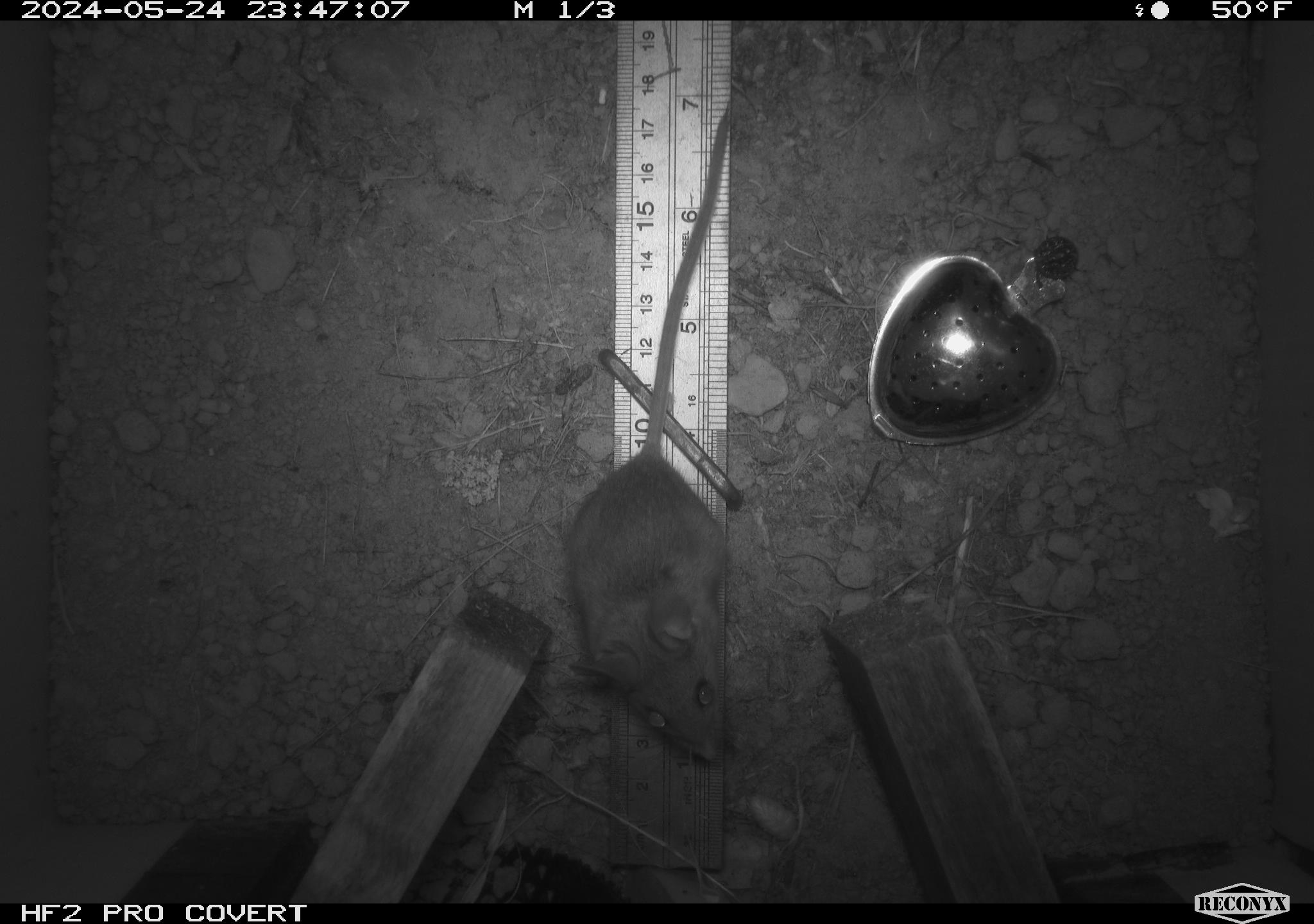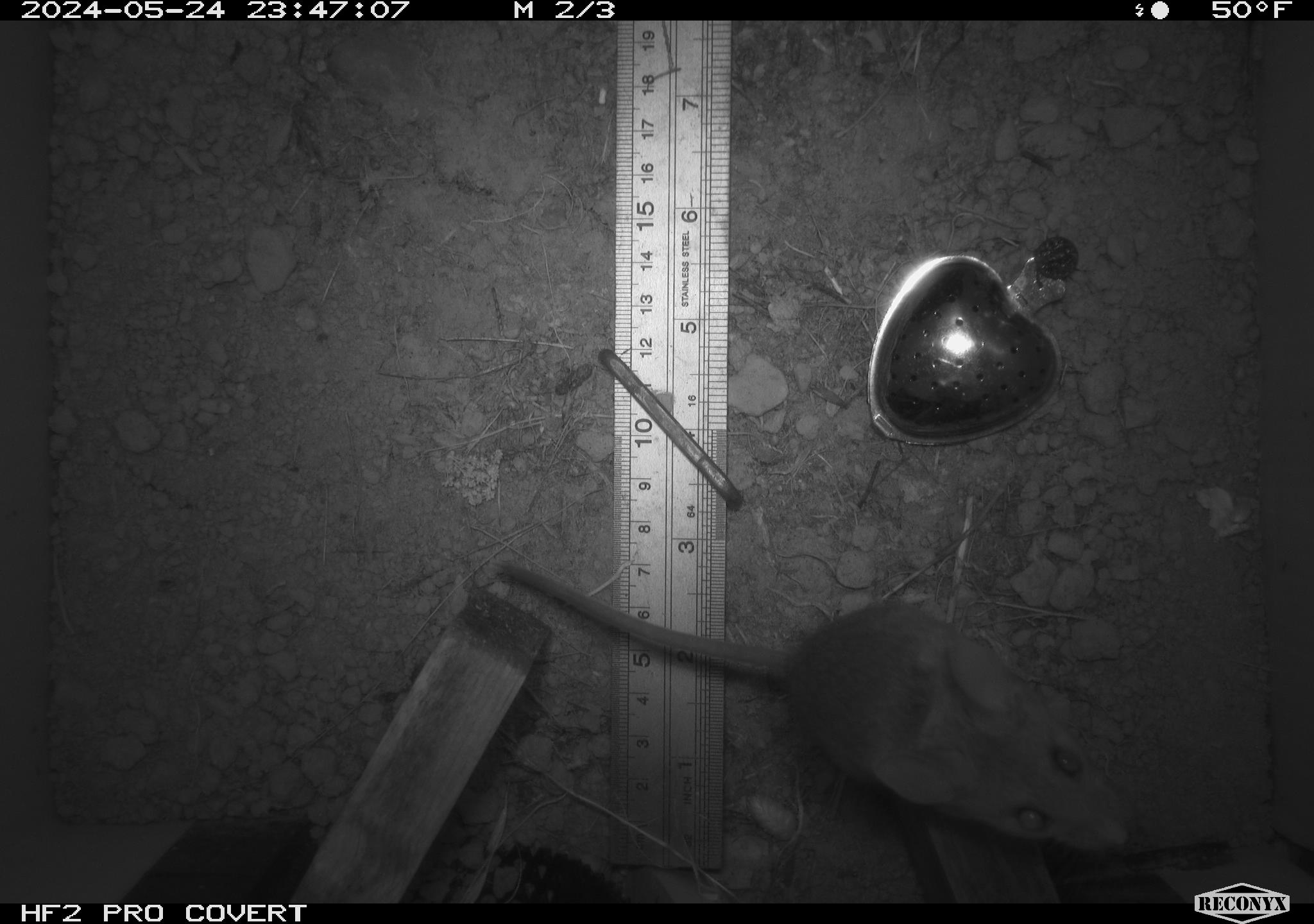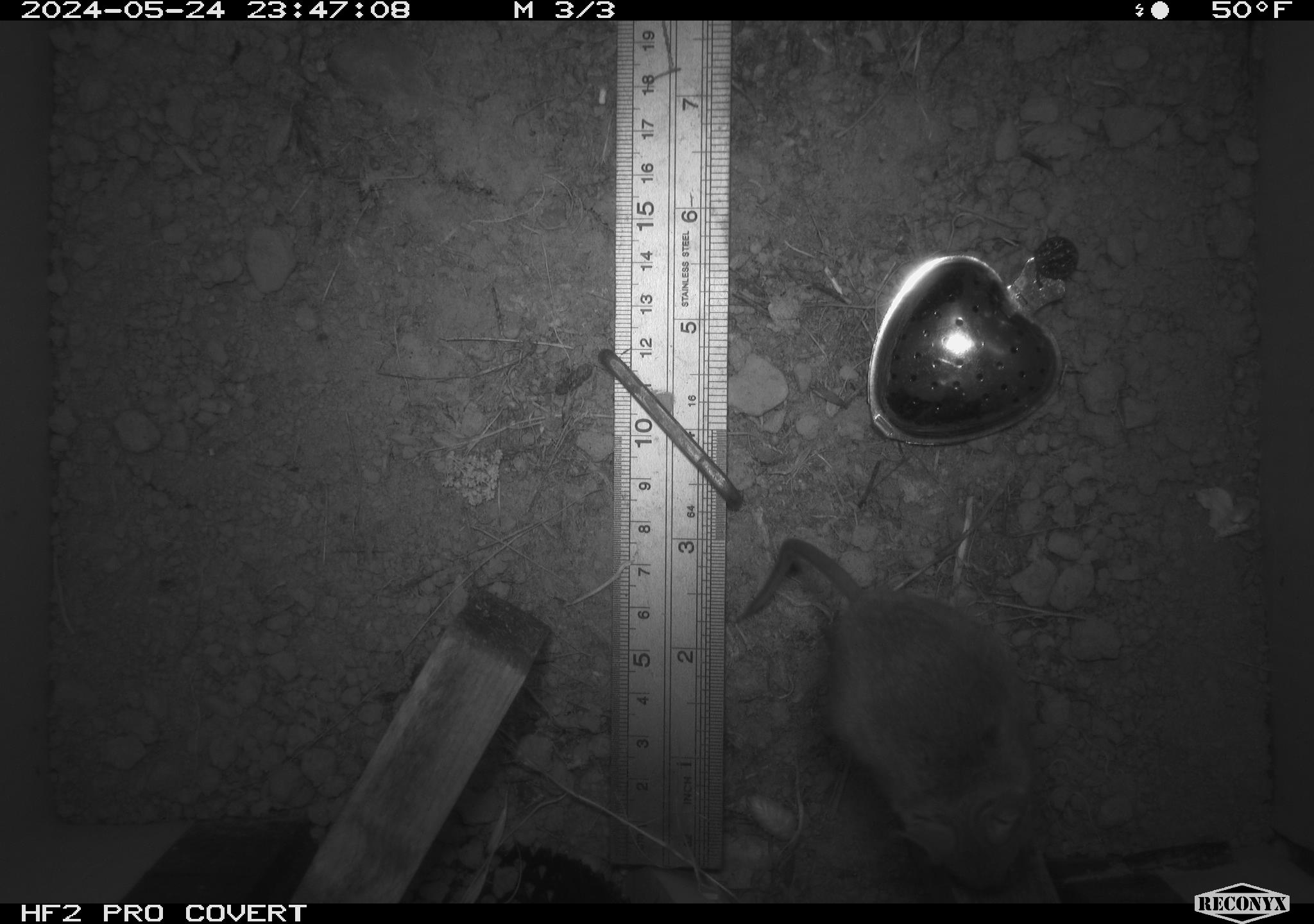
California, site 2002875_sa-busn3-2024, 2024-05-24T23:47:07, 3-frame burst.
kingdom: Animalia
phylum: Chordata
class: Mammalia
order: Rodentia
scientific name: Rodentia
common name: rodent